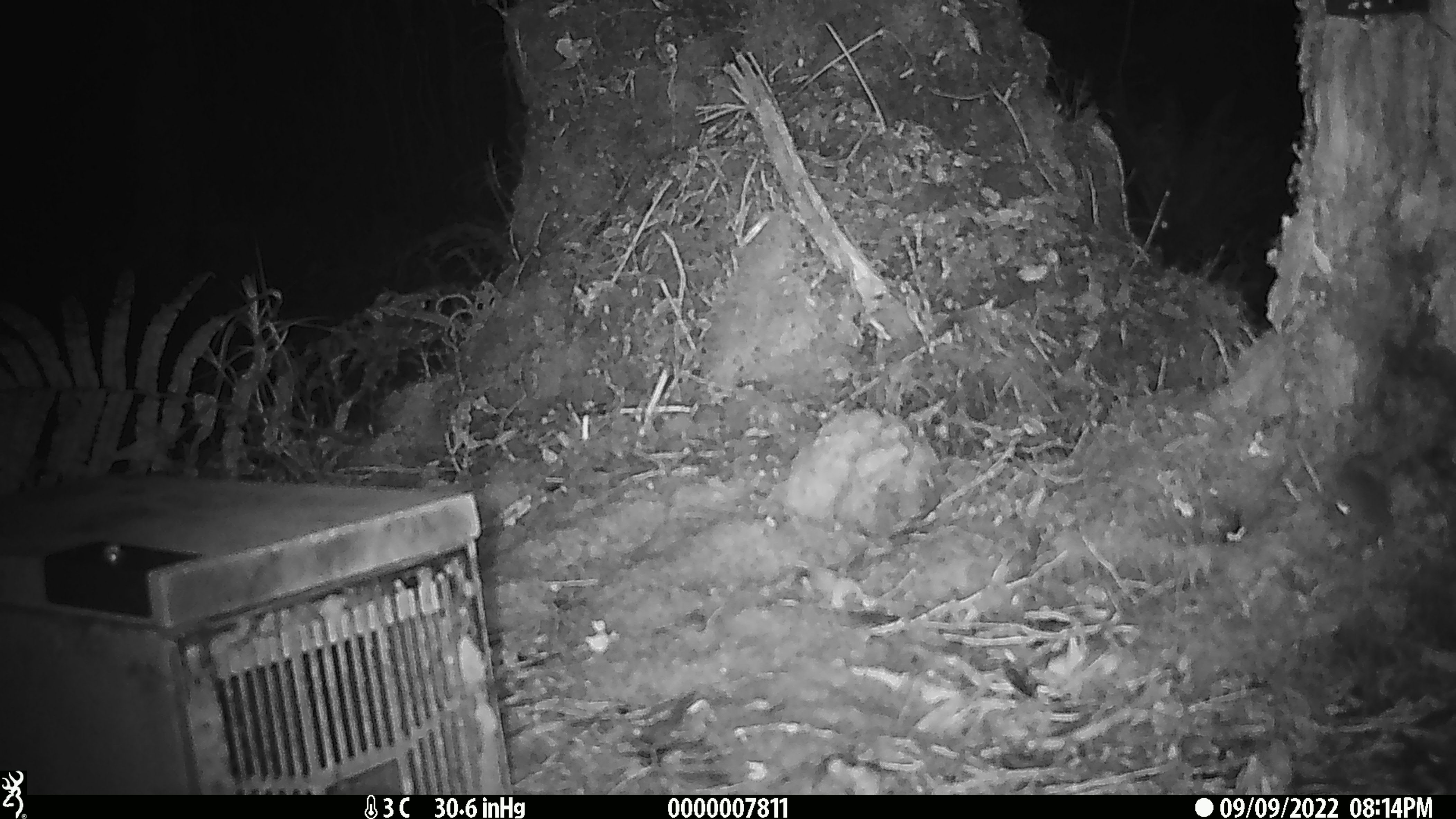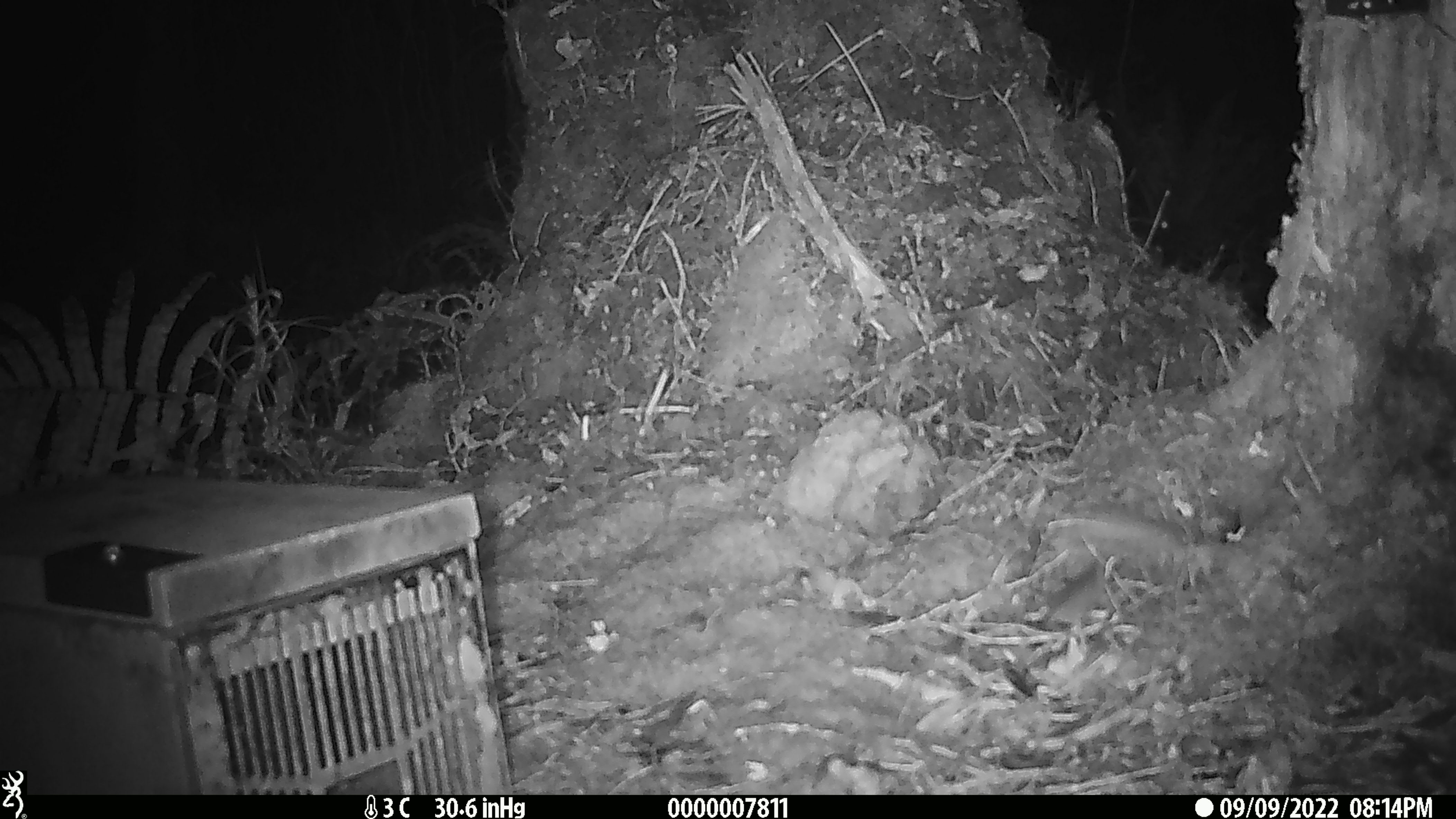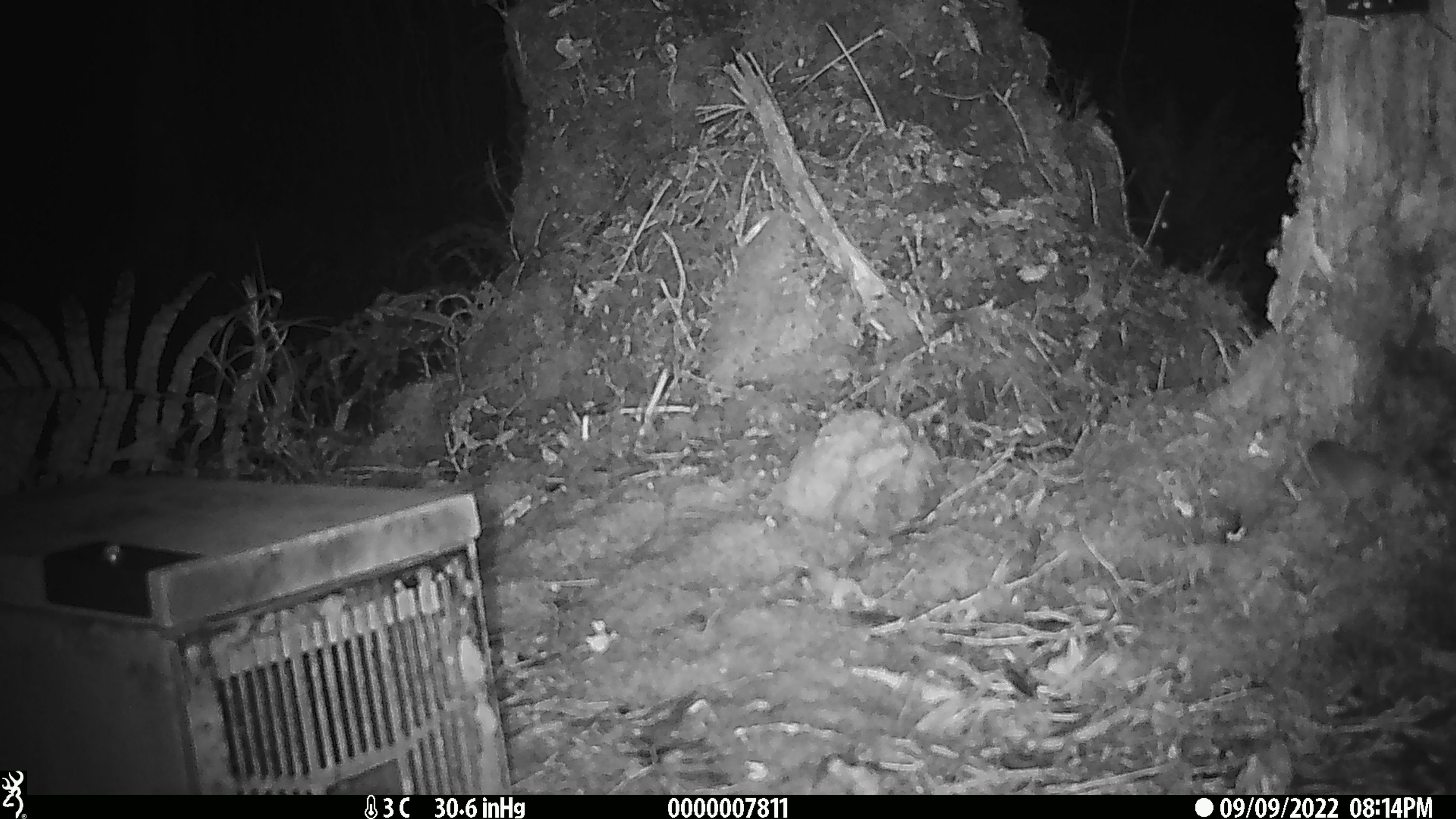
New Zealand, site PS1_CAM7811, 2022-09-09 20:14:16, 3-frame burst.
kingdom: Animalia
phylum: Chordata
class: Mammalia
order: Rodentia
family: Muridae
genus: Mus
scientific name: Mus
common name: mouse